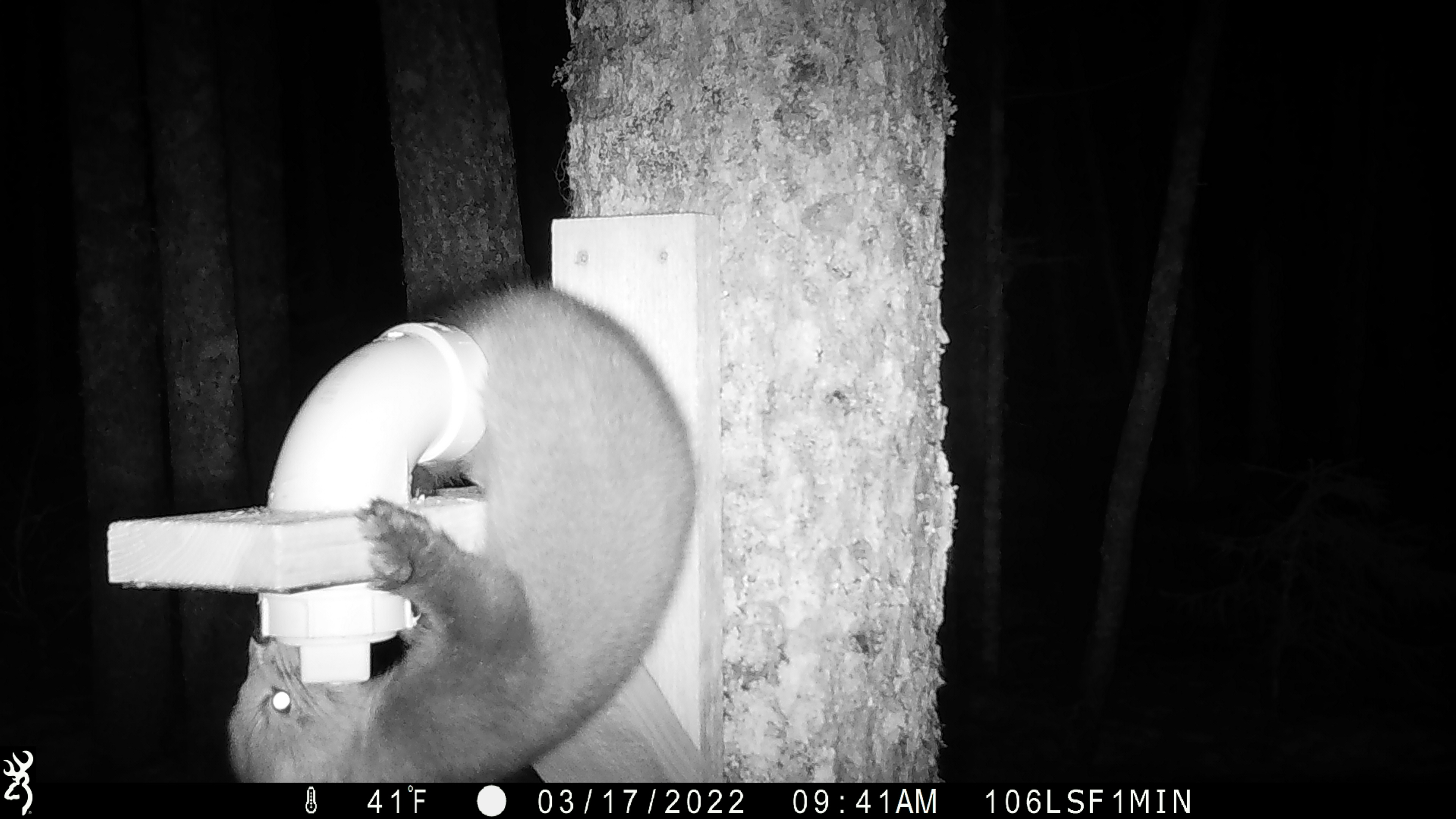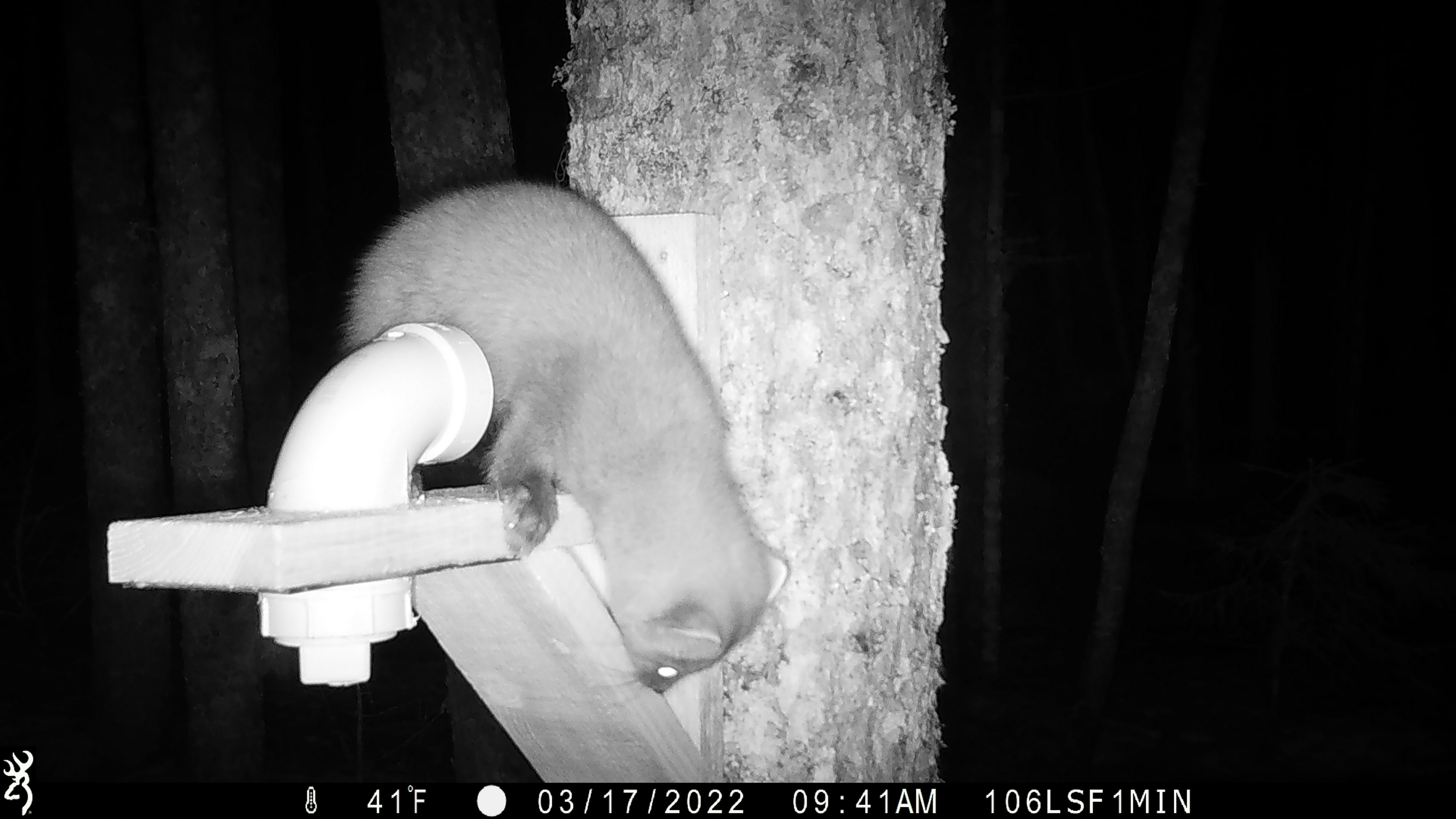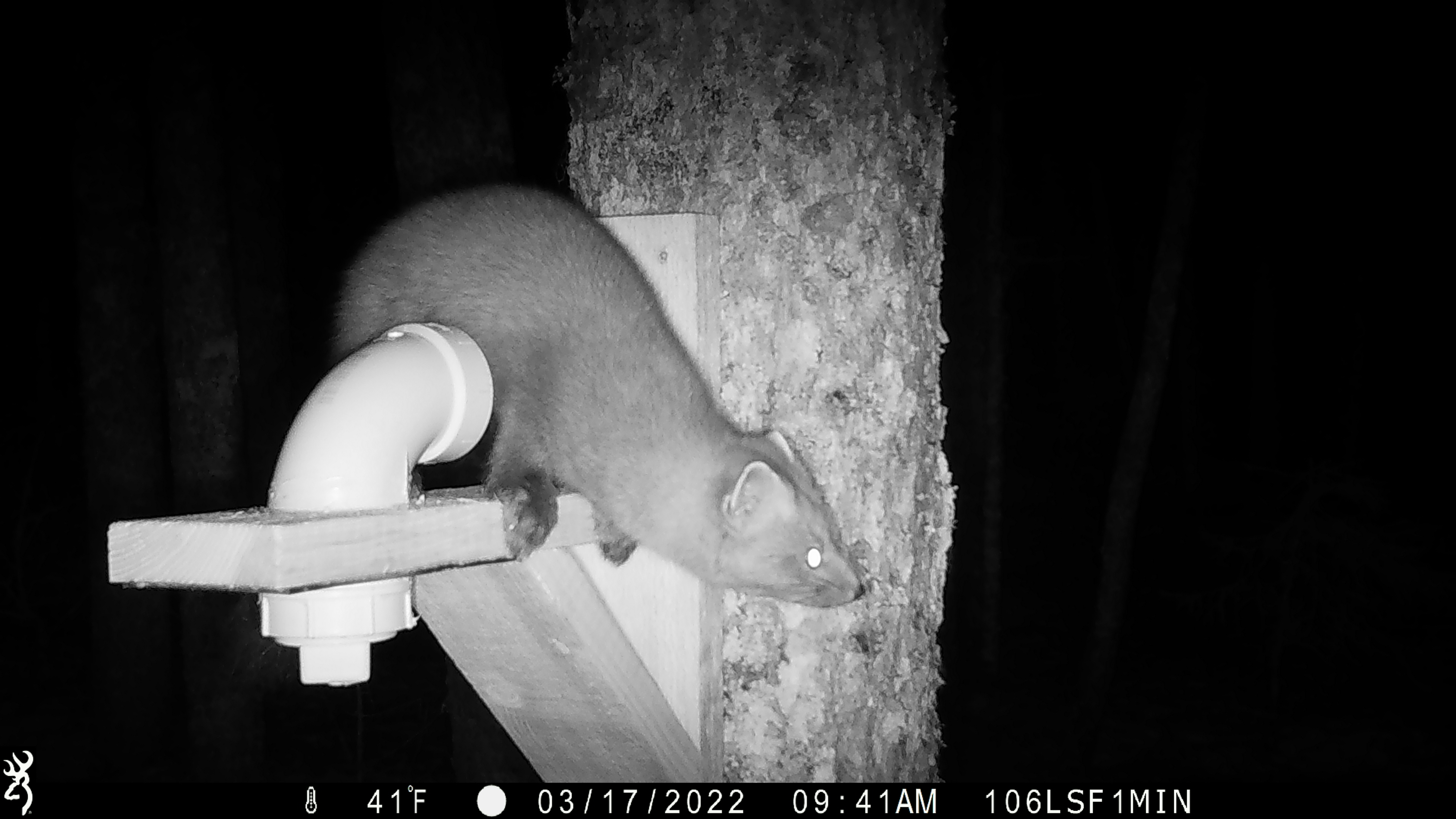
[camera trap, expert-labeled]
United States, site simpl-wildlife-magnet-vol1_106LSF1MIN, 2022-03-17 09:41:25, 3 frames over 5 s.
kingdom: Animalia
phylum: Chordata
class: Mammalia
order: Carnivora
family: Mustelidae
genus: Martes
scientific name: Martes americana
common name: american marten